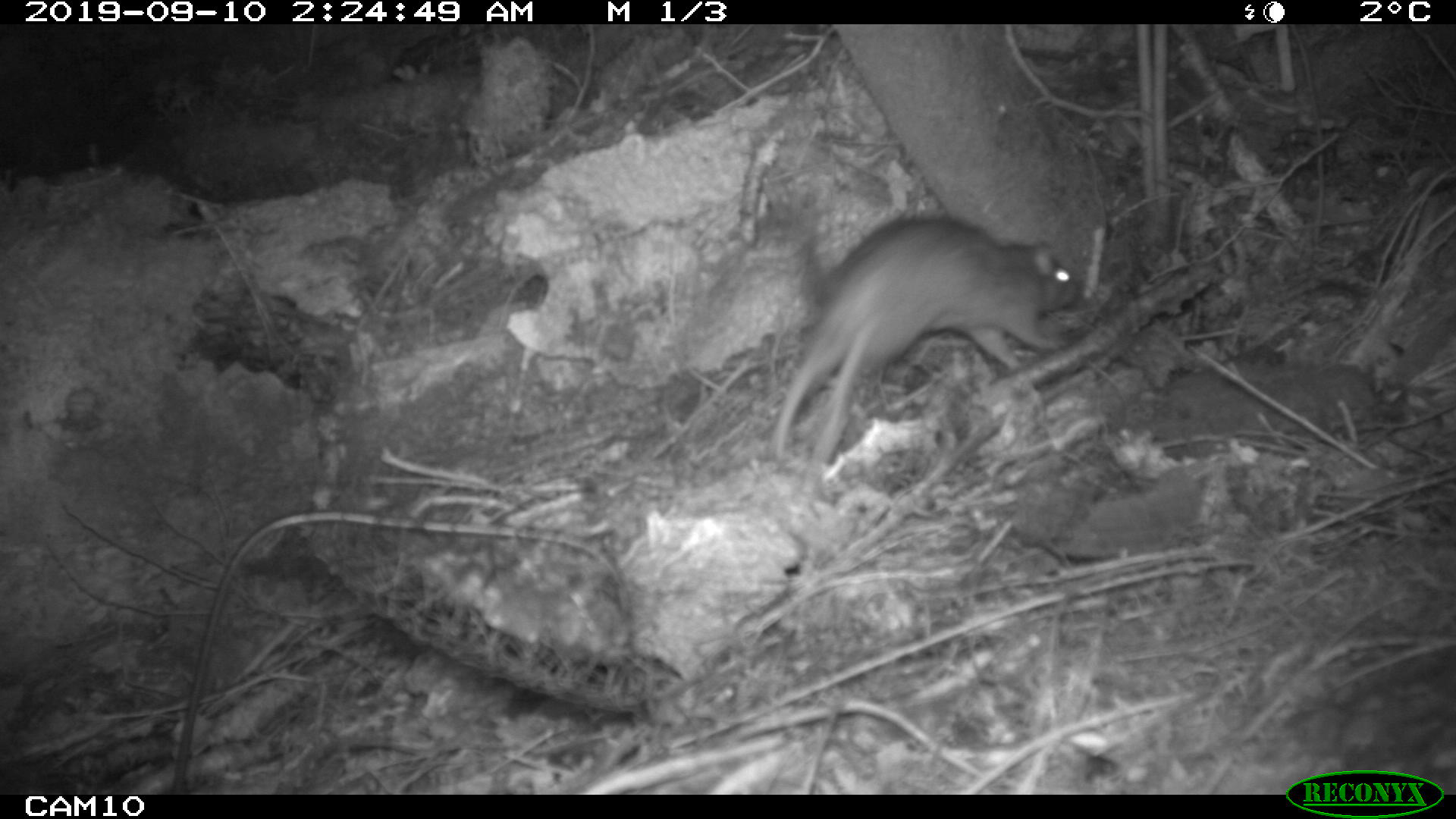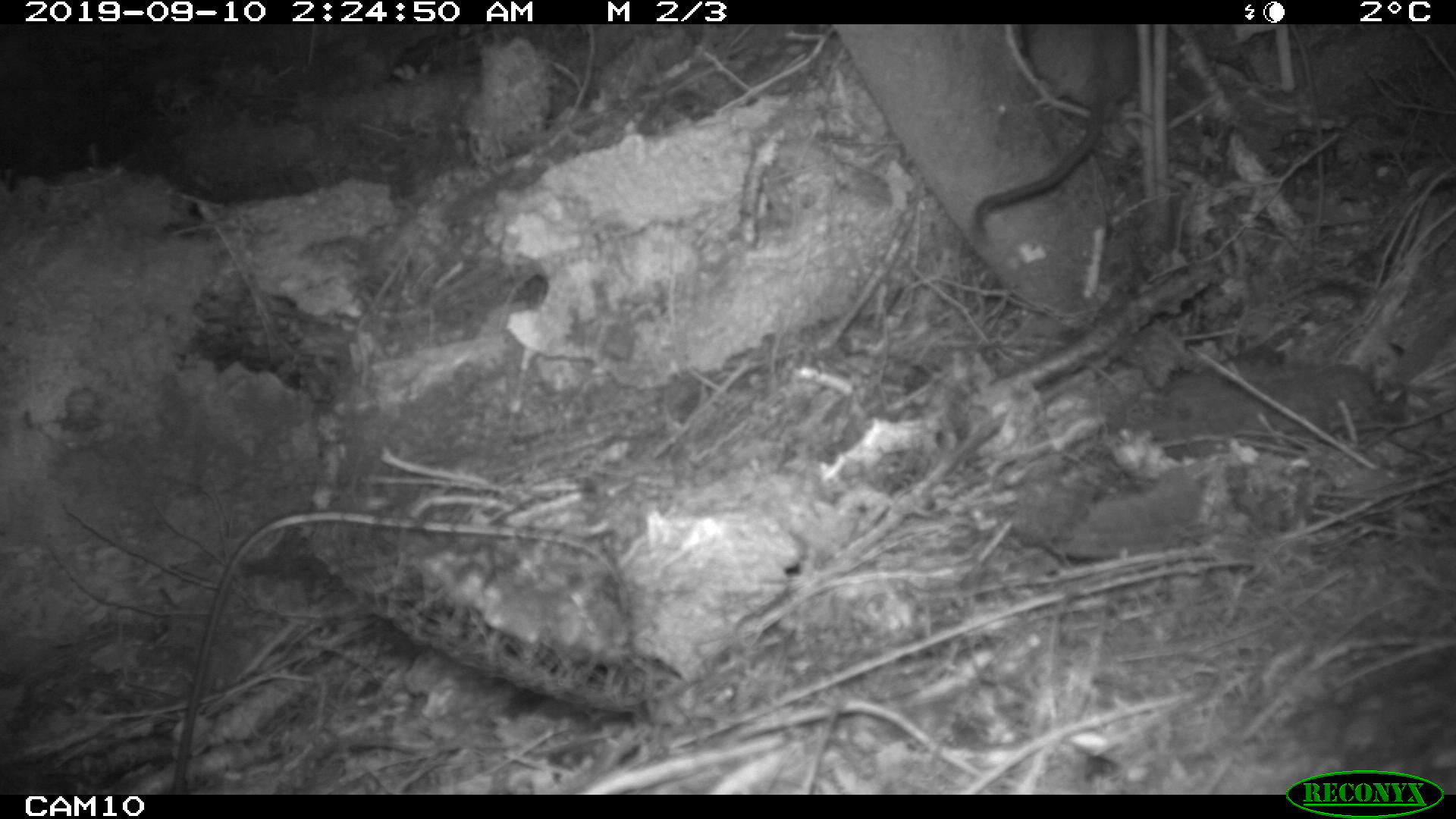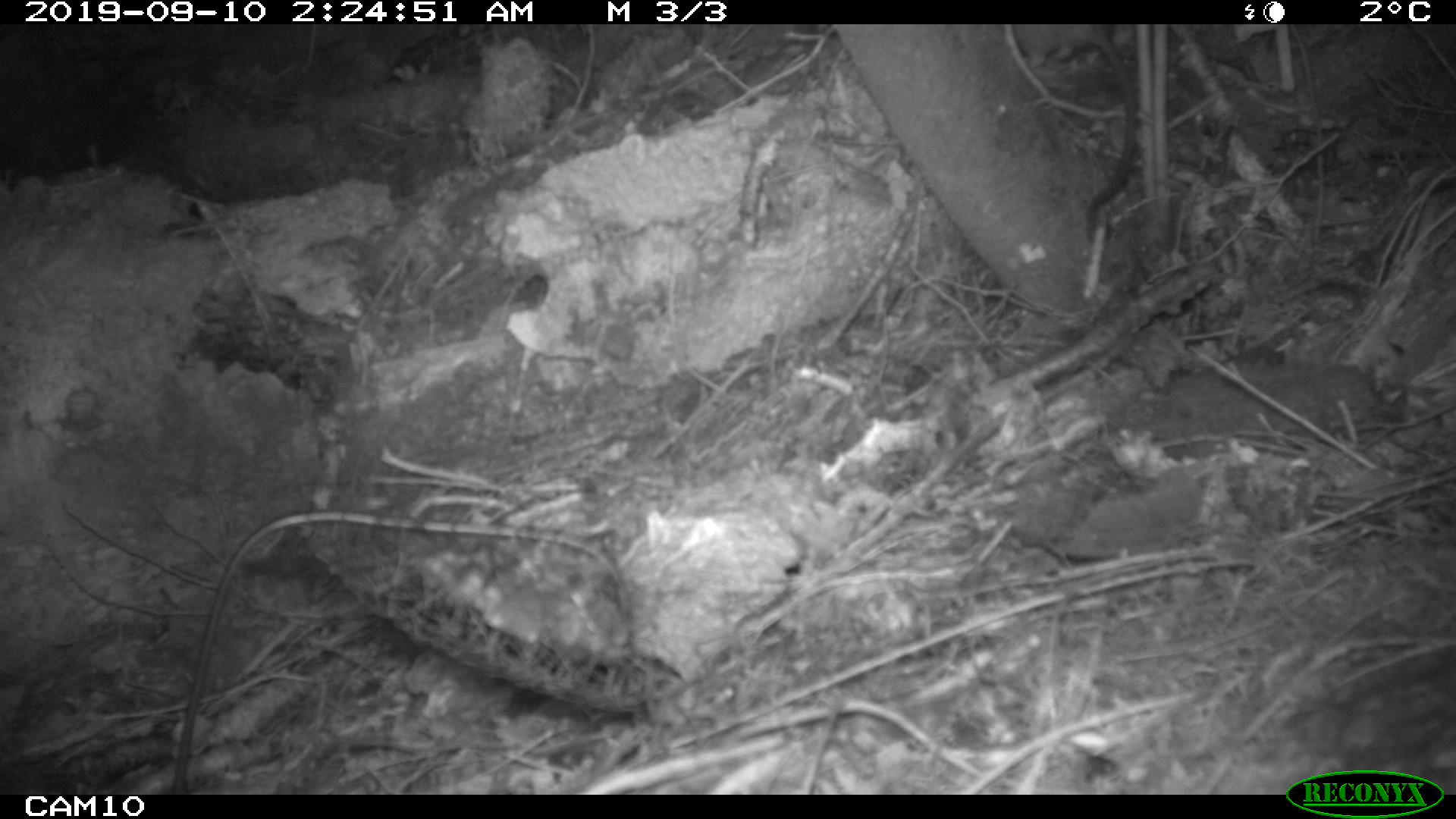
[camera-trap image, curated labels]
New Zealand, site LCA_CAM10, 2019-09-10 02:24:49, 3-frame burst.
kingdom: Animalia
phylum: Chordata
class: Mammalia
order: Rodentia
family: Muridae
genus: Rattus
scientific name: Rattus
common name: rat